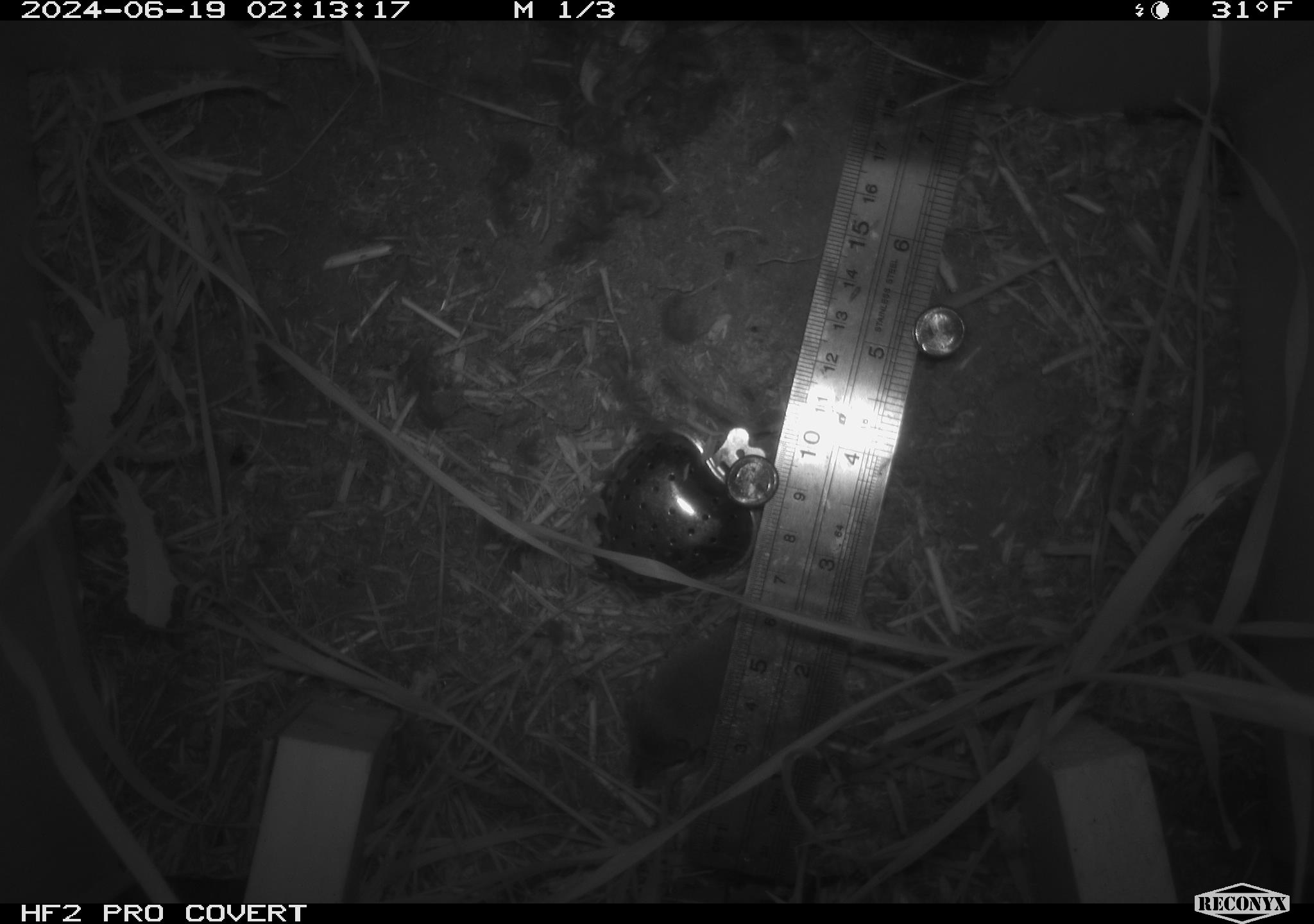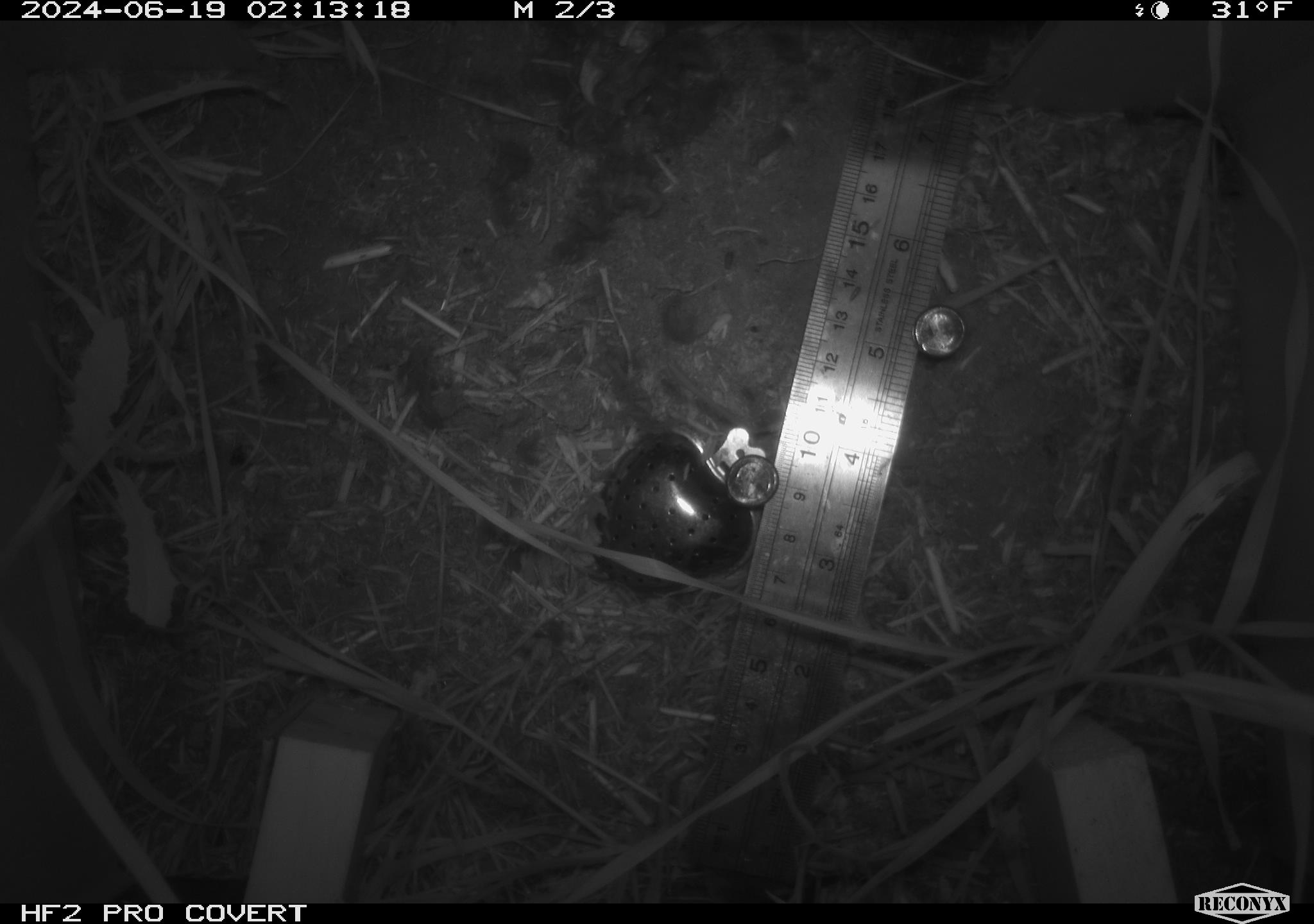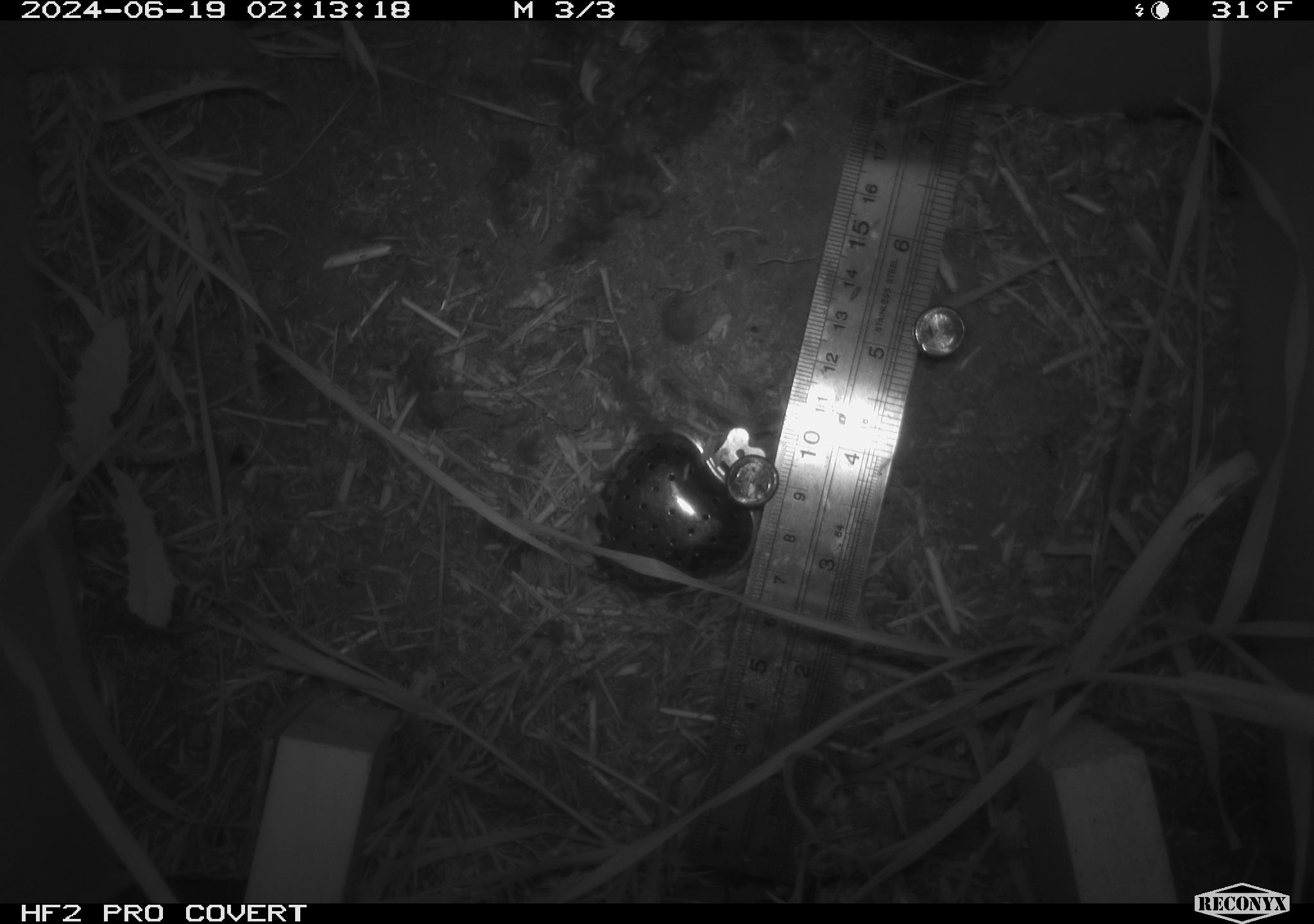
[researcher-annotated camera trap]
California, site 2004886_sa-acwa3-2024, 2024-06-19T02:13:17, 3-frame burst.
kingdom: Animalia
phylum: Chordata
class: Mammalia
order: Eulipotyphla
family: Soricidae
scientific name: Soricidae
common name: shrews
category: soricidae family